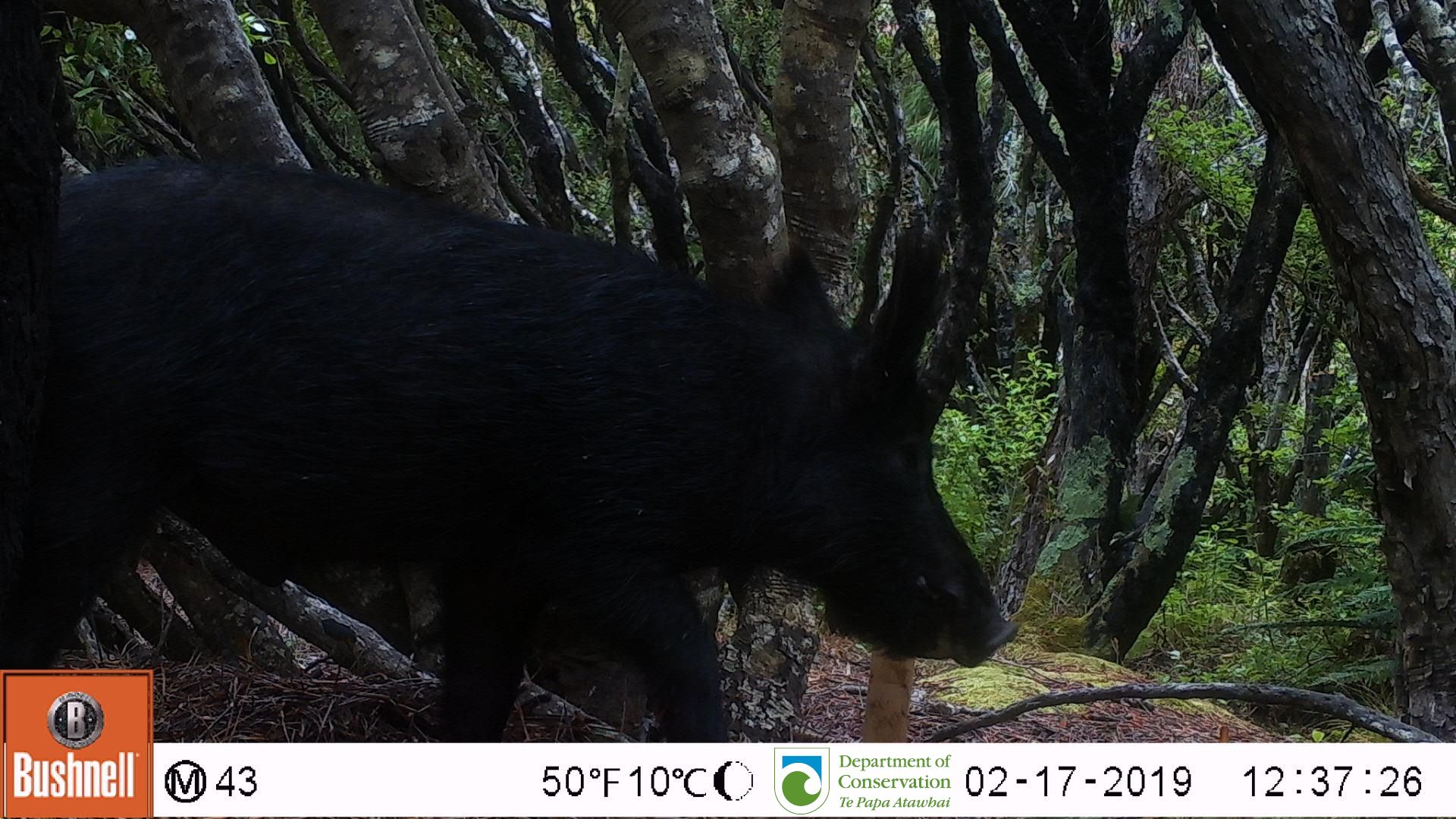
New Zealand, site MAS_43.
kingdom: Animalia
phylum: Chordata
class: Mammalia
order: Artiodactyla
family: Suidae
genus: Sus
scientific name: Sus scrofa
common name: pig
Pig (Sus scrofa).